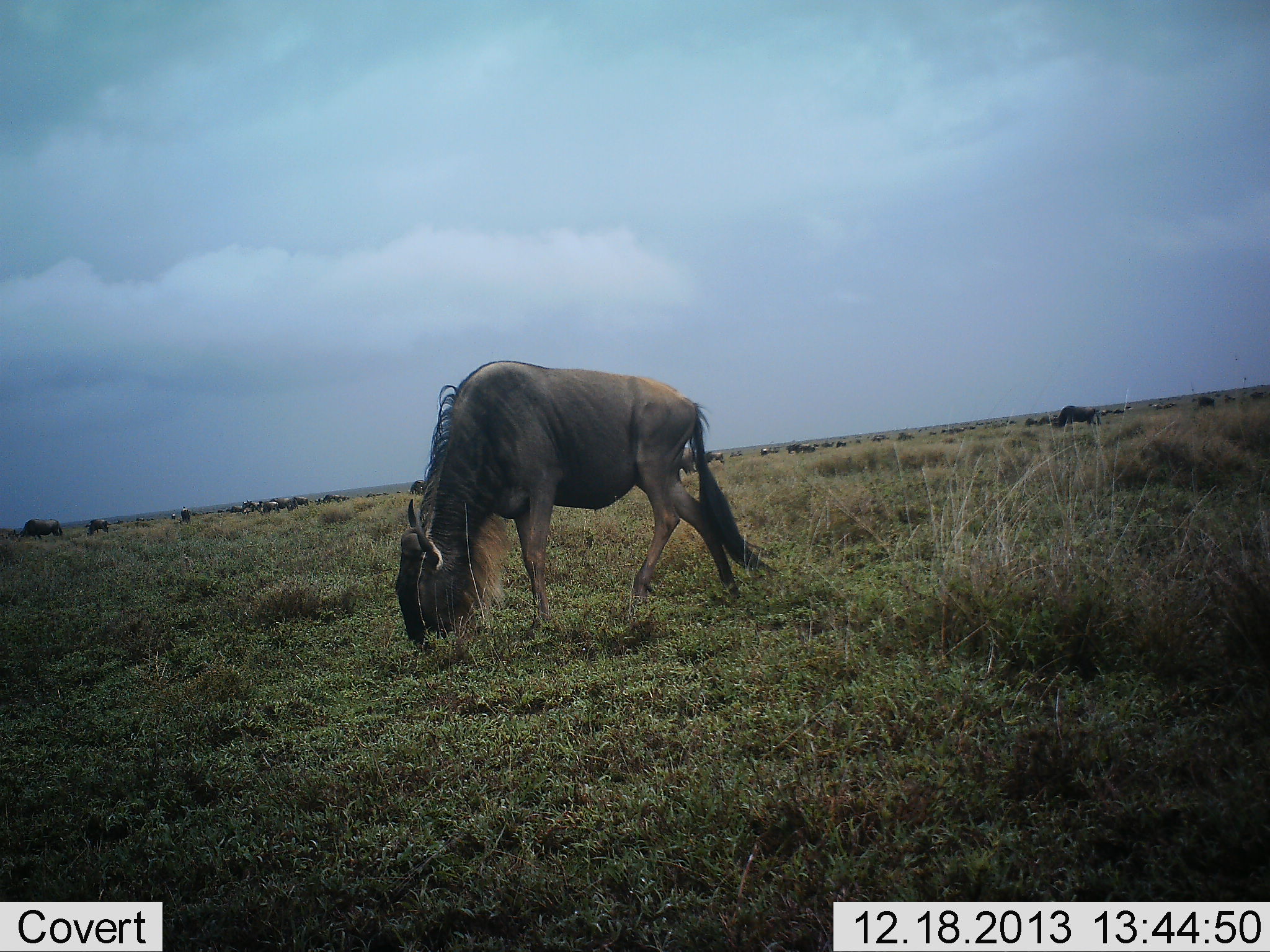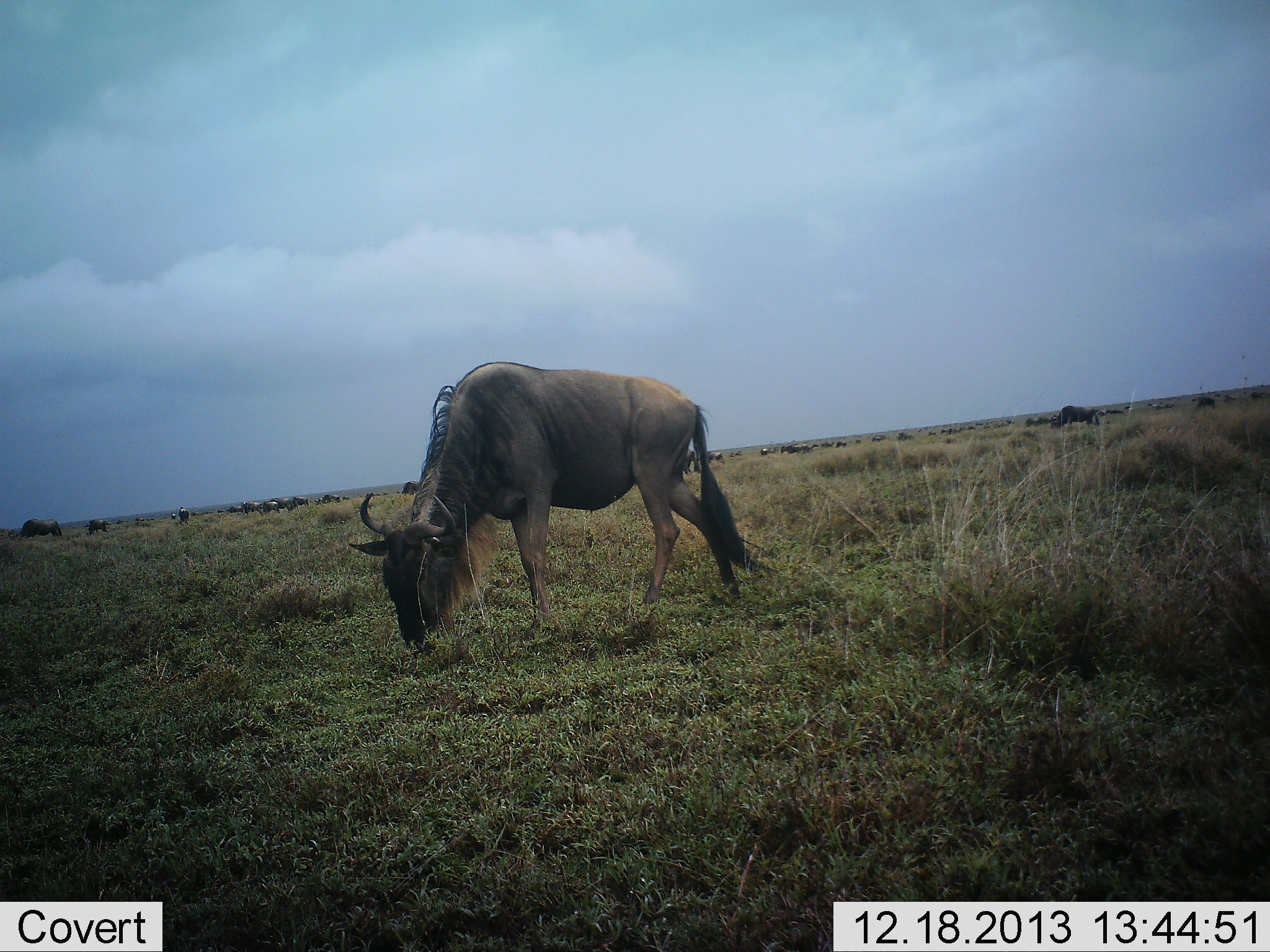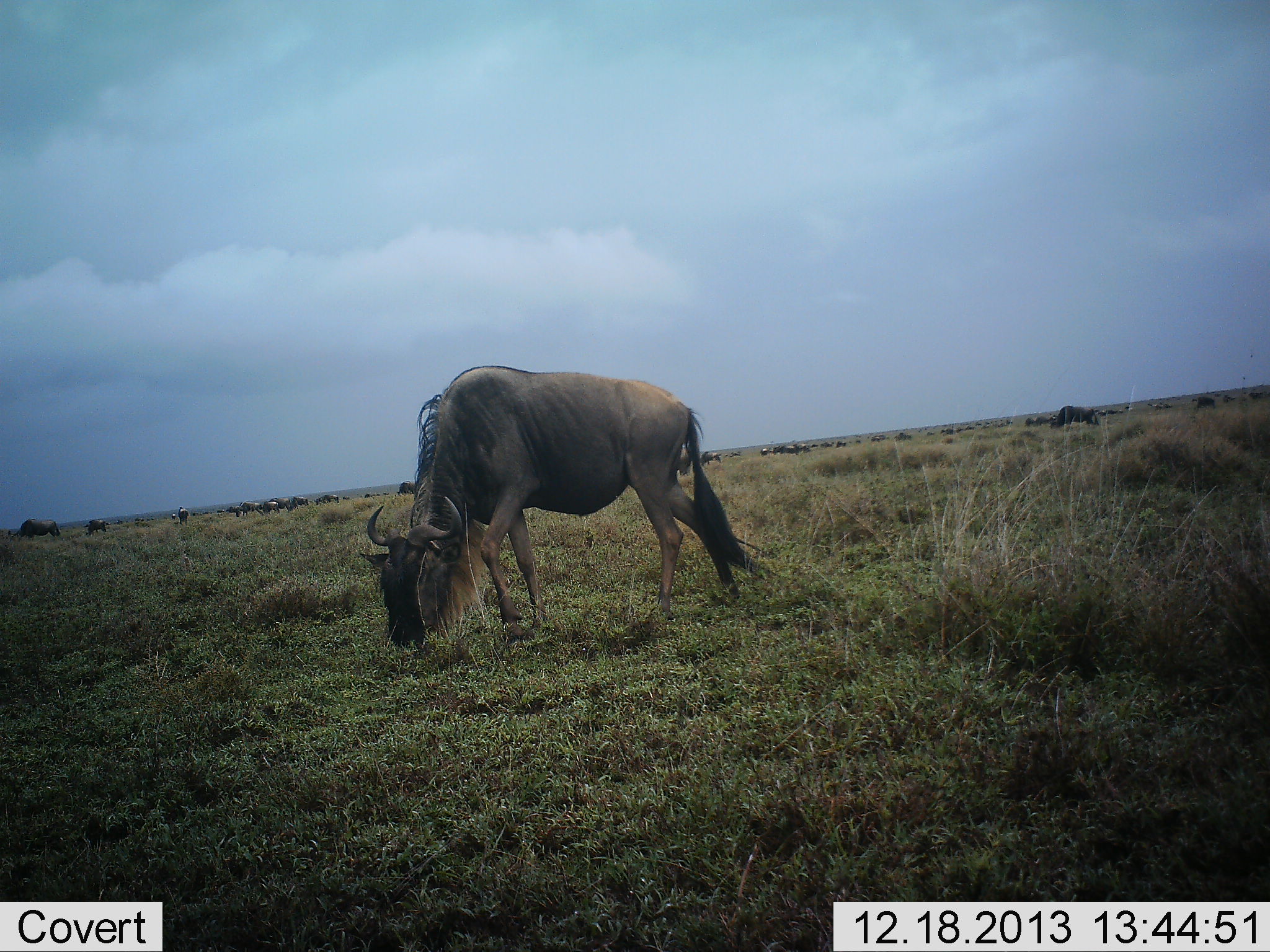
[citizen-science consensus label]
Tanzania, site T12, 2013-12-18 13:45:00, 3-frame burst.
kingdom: Animalia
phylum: Chordata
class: Mammalia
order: Artiodactyla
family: Bovidae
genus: Connochaetes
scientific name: Connochaetes taurinus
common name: blue wildebeest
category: wildebeest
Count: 1.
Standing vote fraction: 34%.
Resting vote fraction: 3%.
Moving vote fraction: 15%.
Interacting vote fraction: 0%.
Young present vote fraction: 0%.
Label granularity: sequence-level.